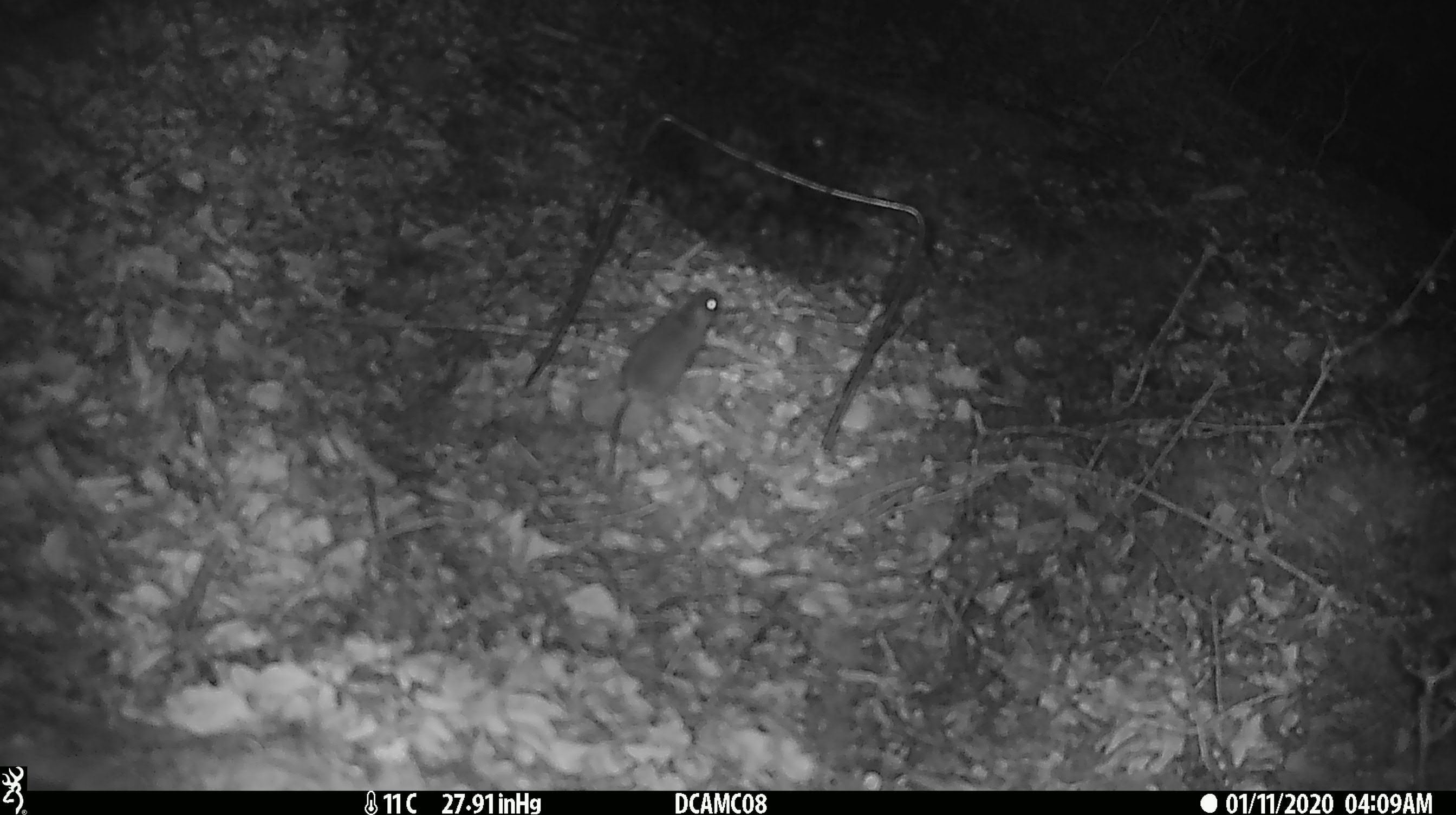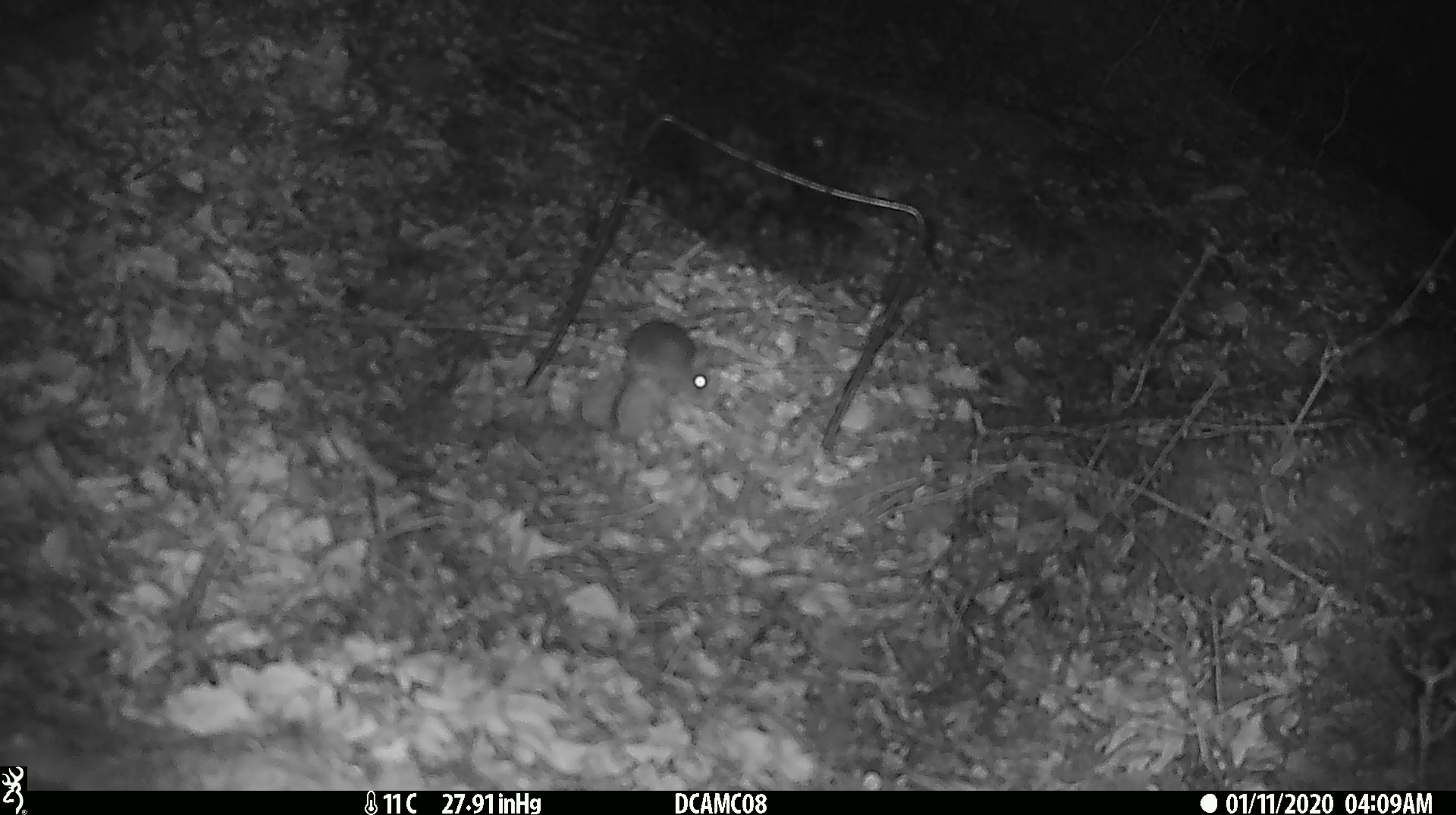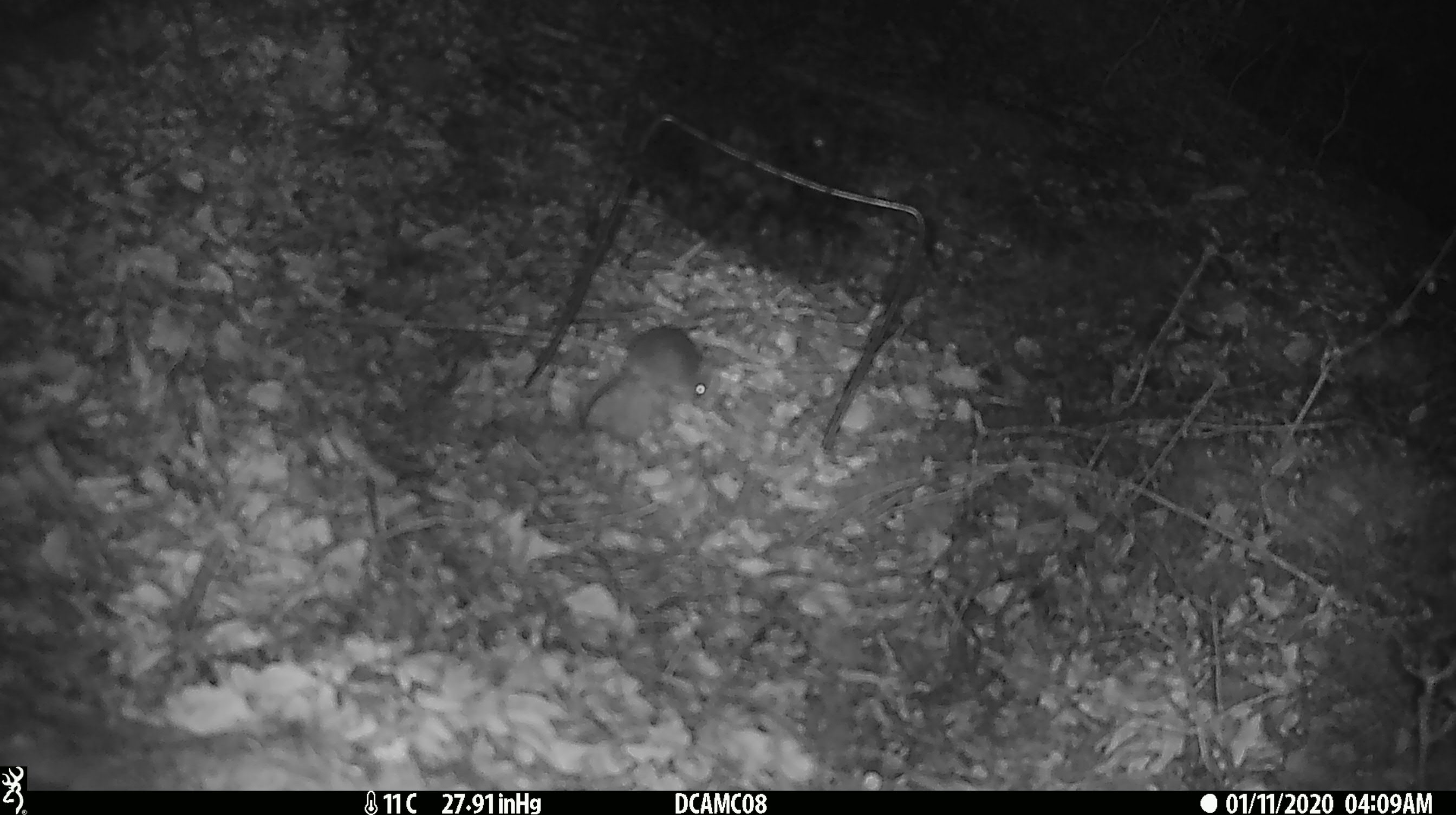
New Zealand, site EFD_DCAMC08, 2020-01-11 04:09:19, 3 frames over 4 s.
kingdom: Animalia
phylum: Chordata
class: Mammalia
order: Rodentia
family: Muridae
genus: Mus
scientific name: Mus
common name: mouse